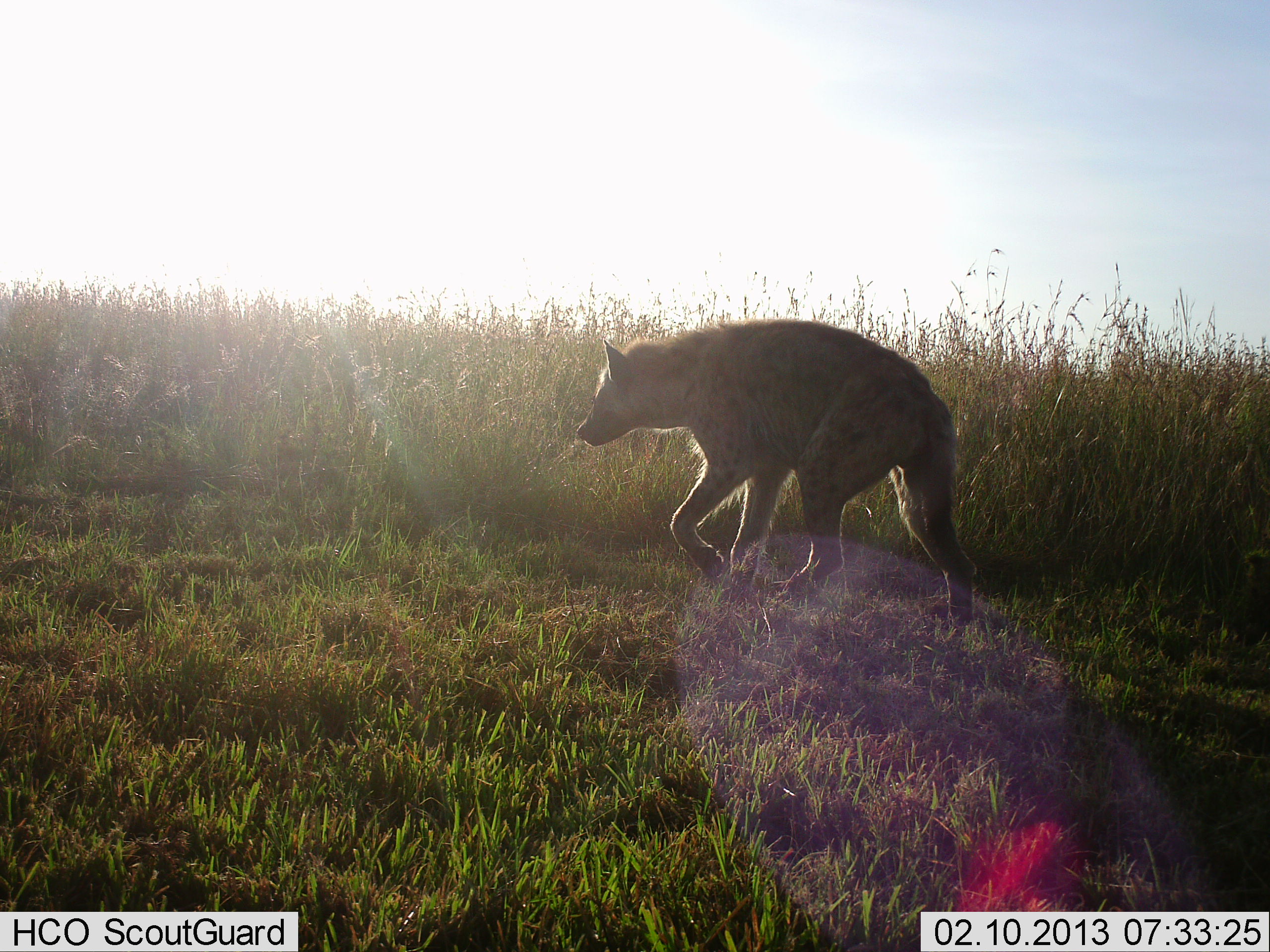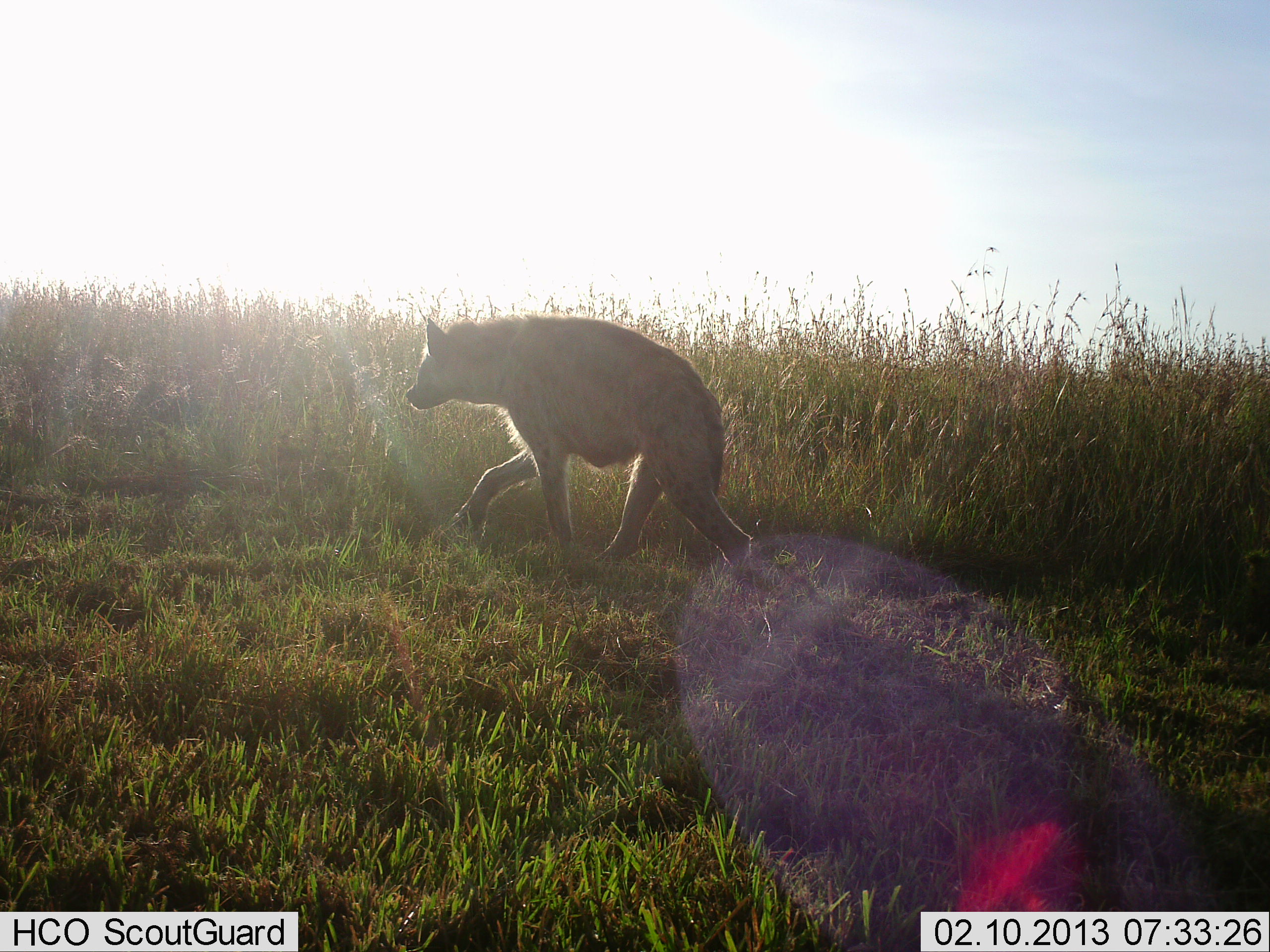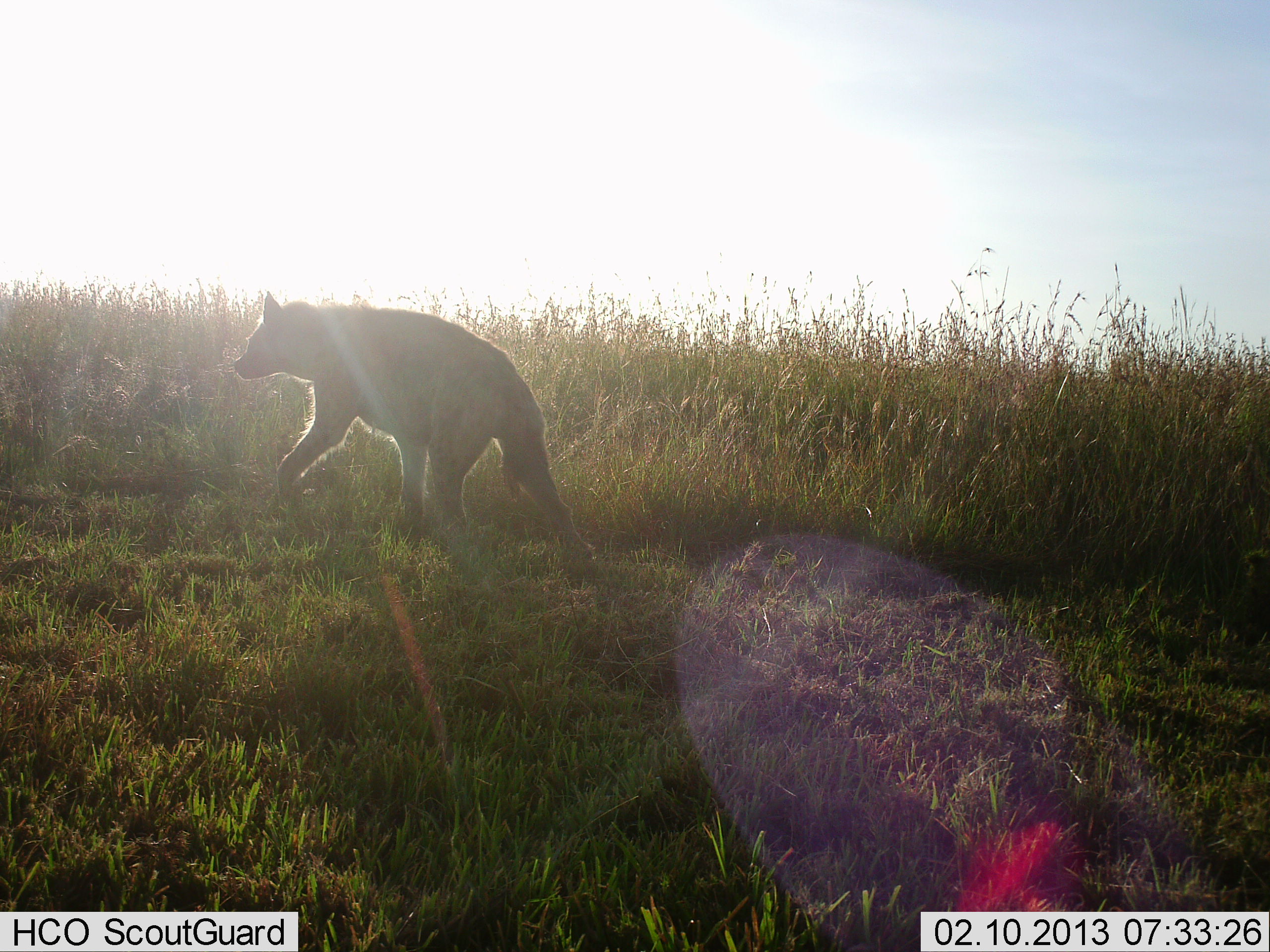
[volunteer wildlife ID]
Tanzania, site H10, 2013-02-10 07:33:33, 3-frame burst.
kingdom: Animalia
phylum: Chordata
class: Mammalia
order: Carnivora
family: Hyaenidae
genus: Crocuta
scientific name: Crocuta crocuta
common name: spotted hyena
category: hyenaspotted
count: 1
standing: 3%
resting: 0%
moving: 97%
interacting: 0%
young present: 0%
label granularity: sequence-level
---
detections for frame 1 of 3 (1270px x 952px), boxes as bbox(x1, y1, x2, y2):
animal: bbox(575, 318, 979, 631)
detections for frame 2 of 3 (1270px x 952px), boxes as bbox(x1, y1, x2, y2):
animal: bbox(404, 313, 755, 580)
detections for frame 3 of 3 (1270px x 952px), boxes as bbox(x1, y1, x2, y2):
animal: bbox(234, 289, 596, 565)